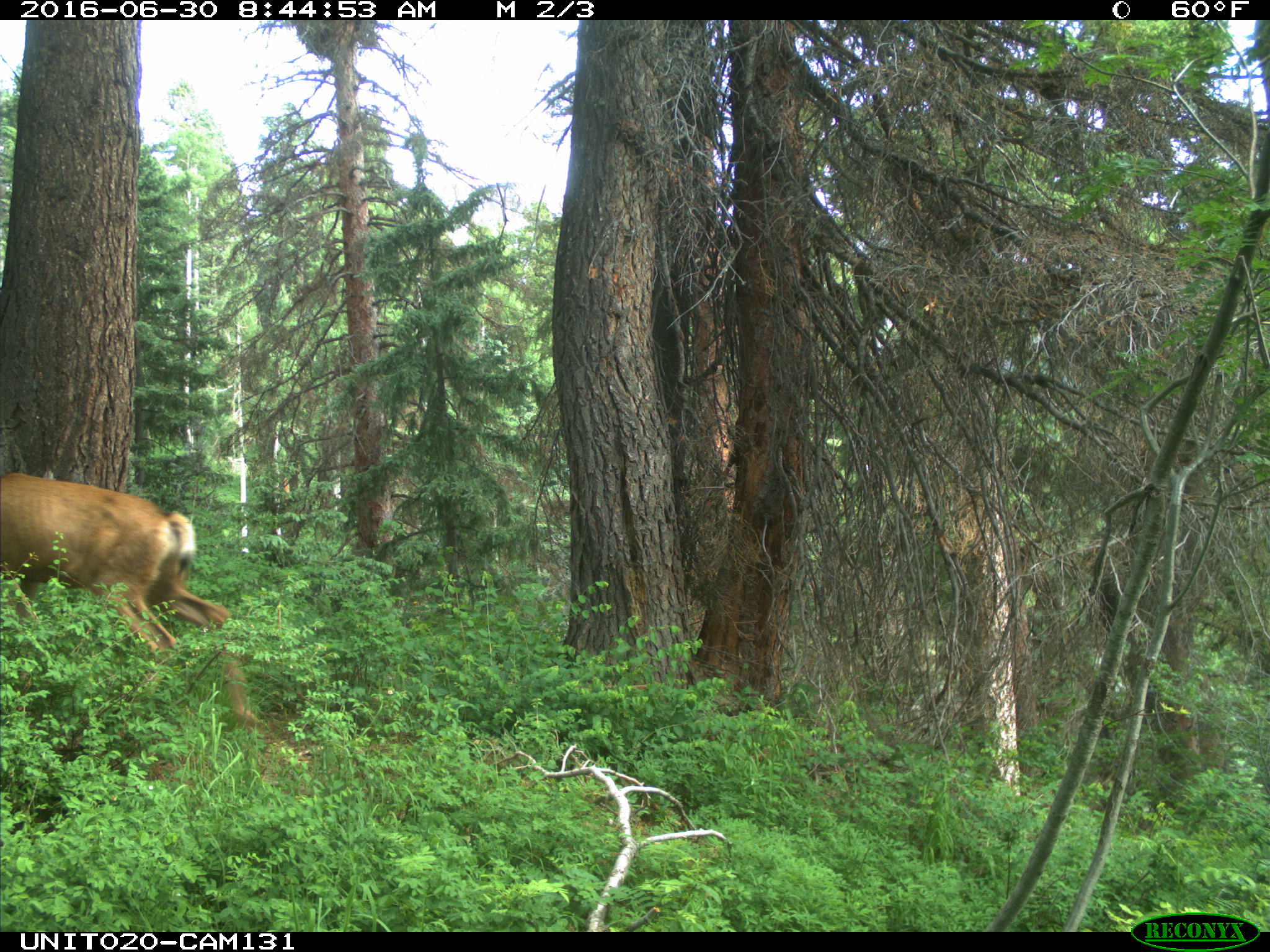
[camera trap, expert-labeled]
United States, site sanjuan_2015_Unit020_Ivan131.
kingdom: Animalia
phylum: Chordata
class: Mammalia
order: Artiodactyla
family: Cervidae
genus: Odocoileus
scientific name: Odocoileus hemionus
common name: mule deer